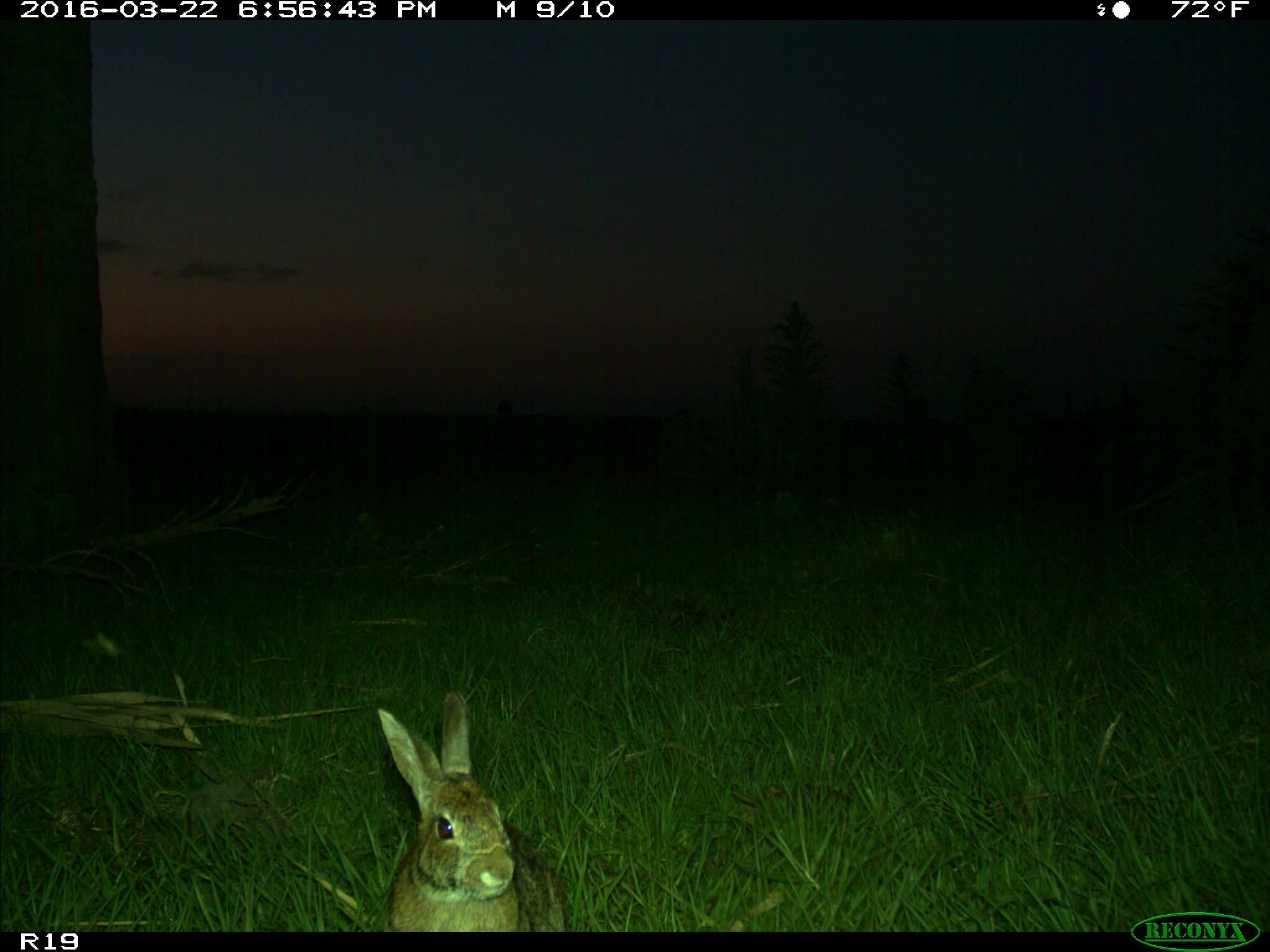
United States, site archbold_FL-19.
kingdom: Animalia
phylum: Chordata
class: Mammalia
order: Lagomorpha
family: Leporidae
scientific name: Leporidae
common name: rabbits and hares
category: unidentified rabbit